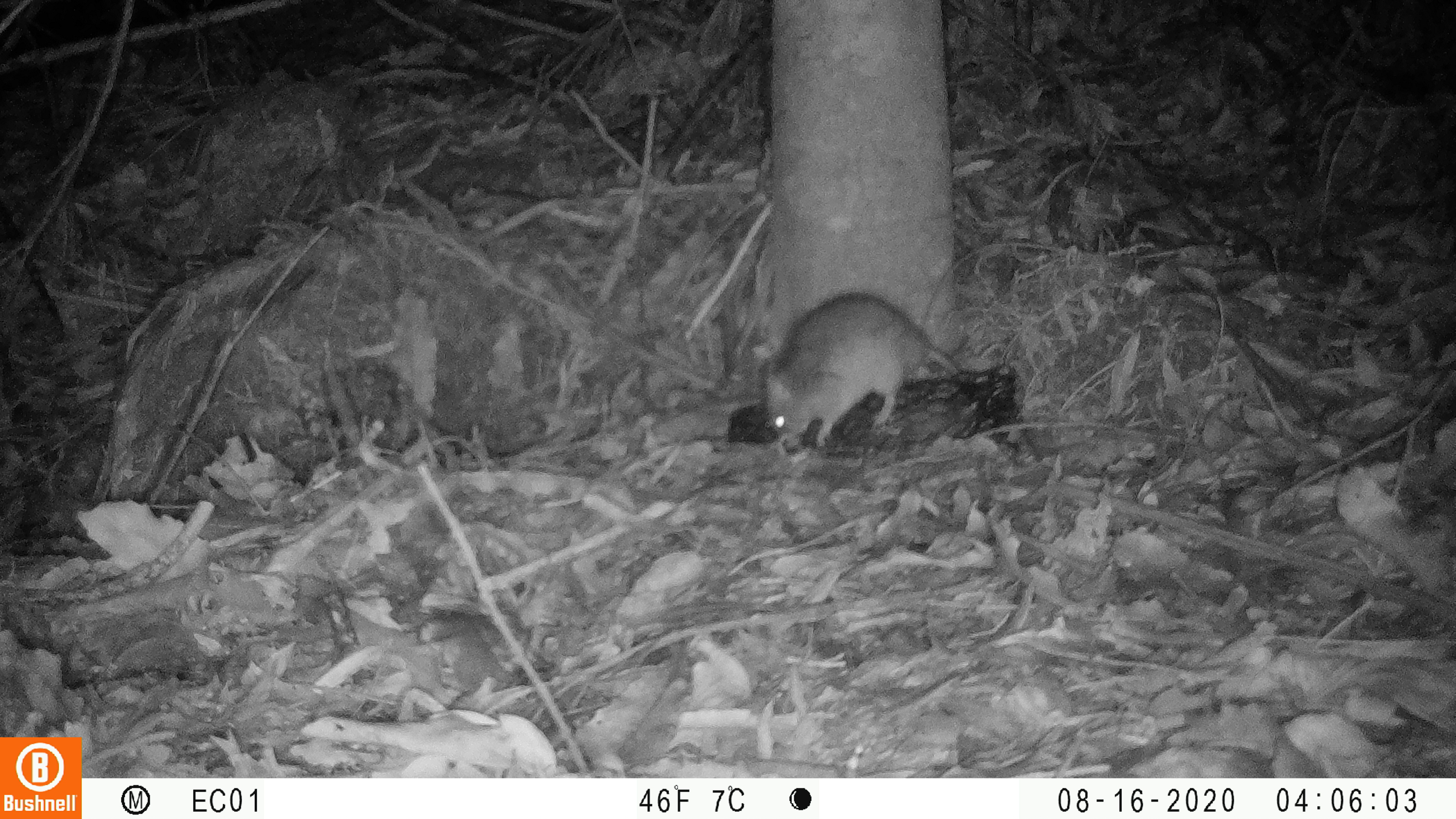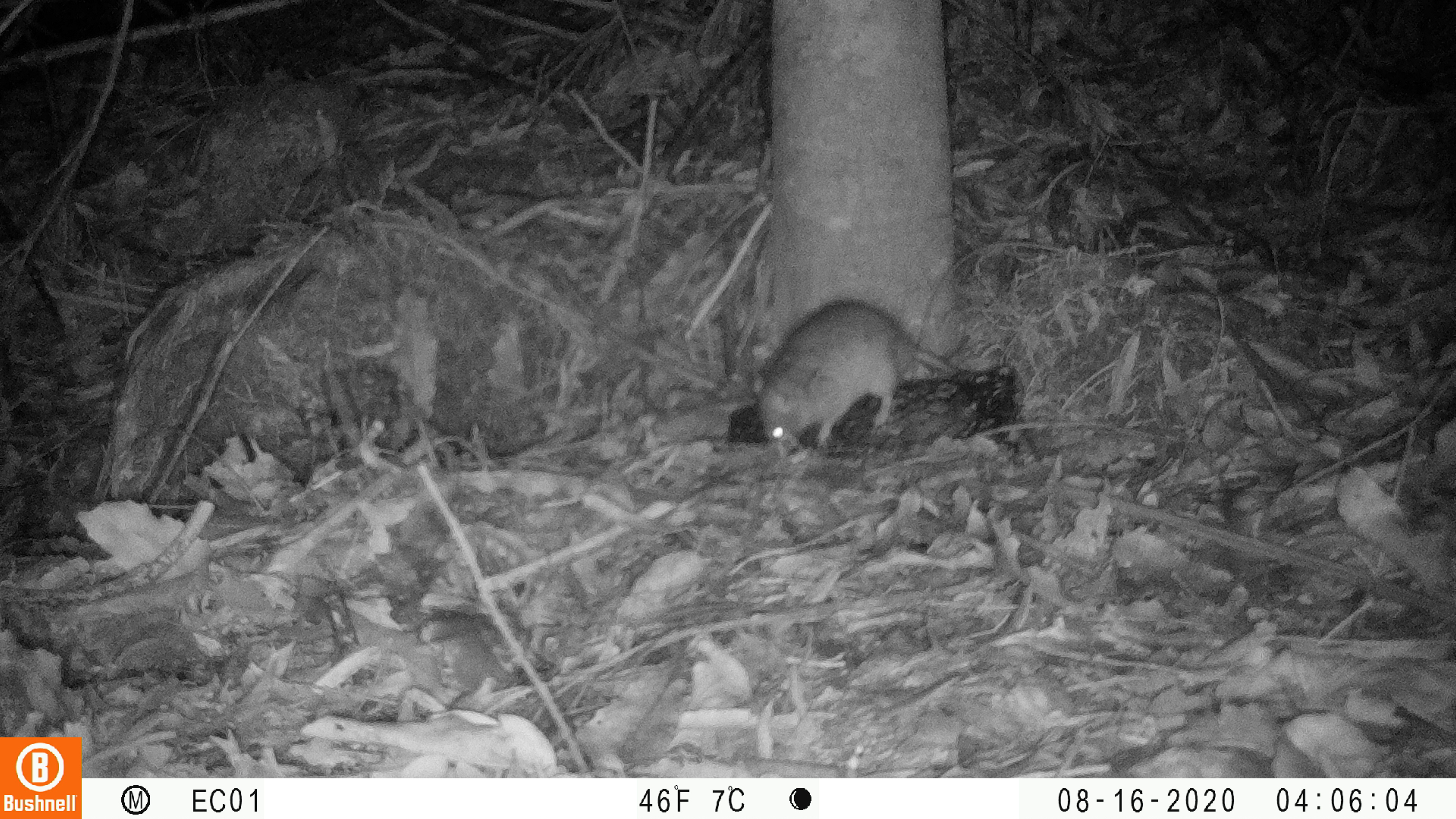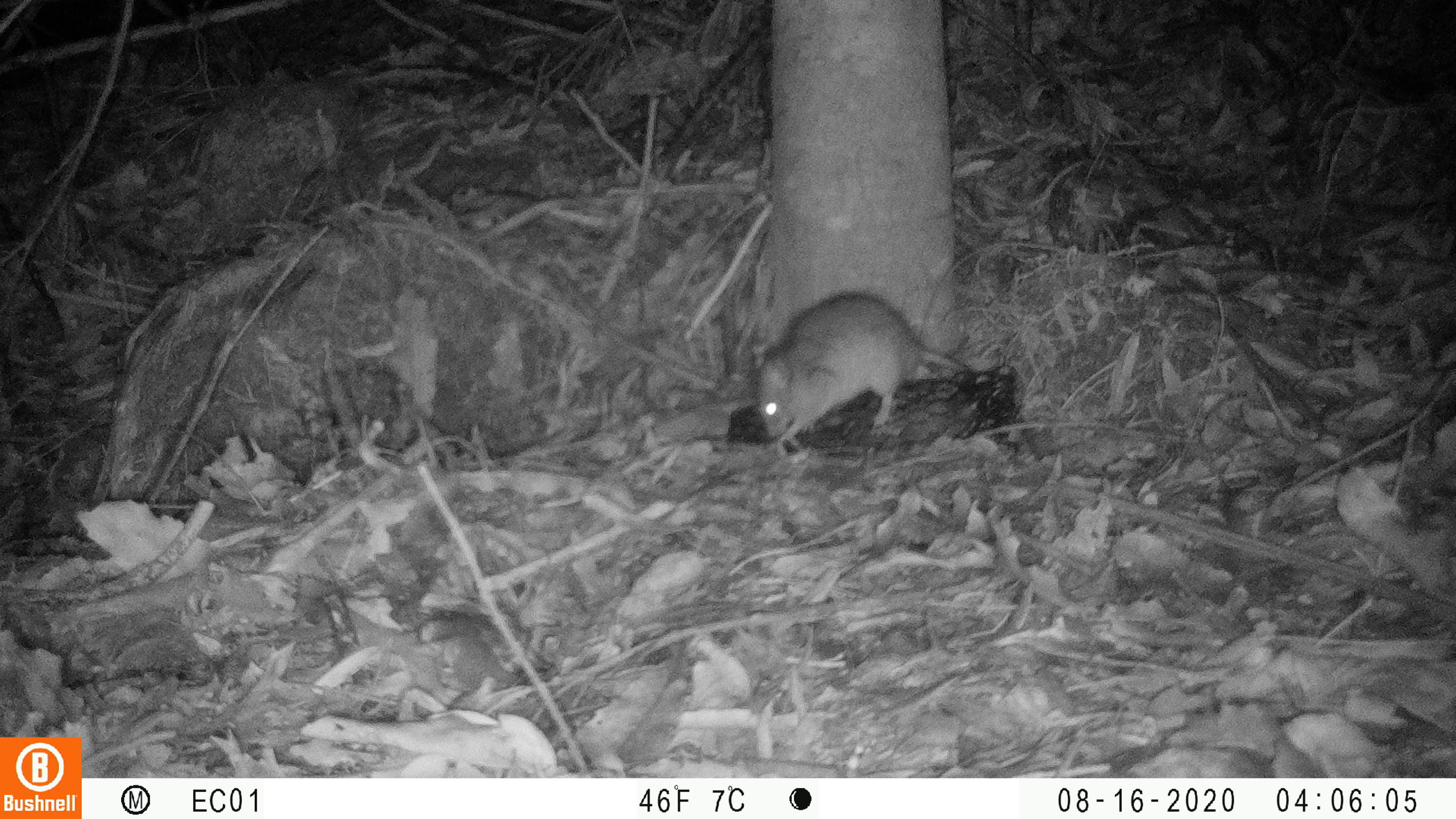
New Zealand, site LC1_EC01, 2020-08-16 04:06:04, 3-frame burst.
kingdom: Animalia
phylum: Chordata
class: Mammalia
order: Rodentia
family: Muridae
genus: Rattus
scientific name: Rattus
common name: rat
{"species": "rat (Rattus)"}